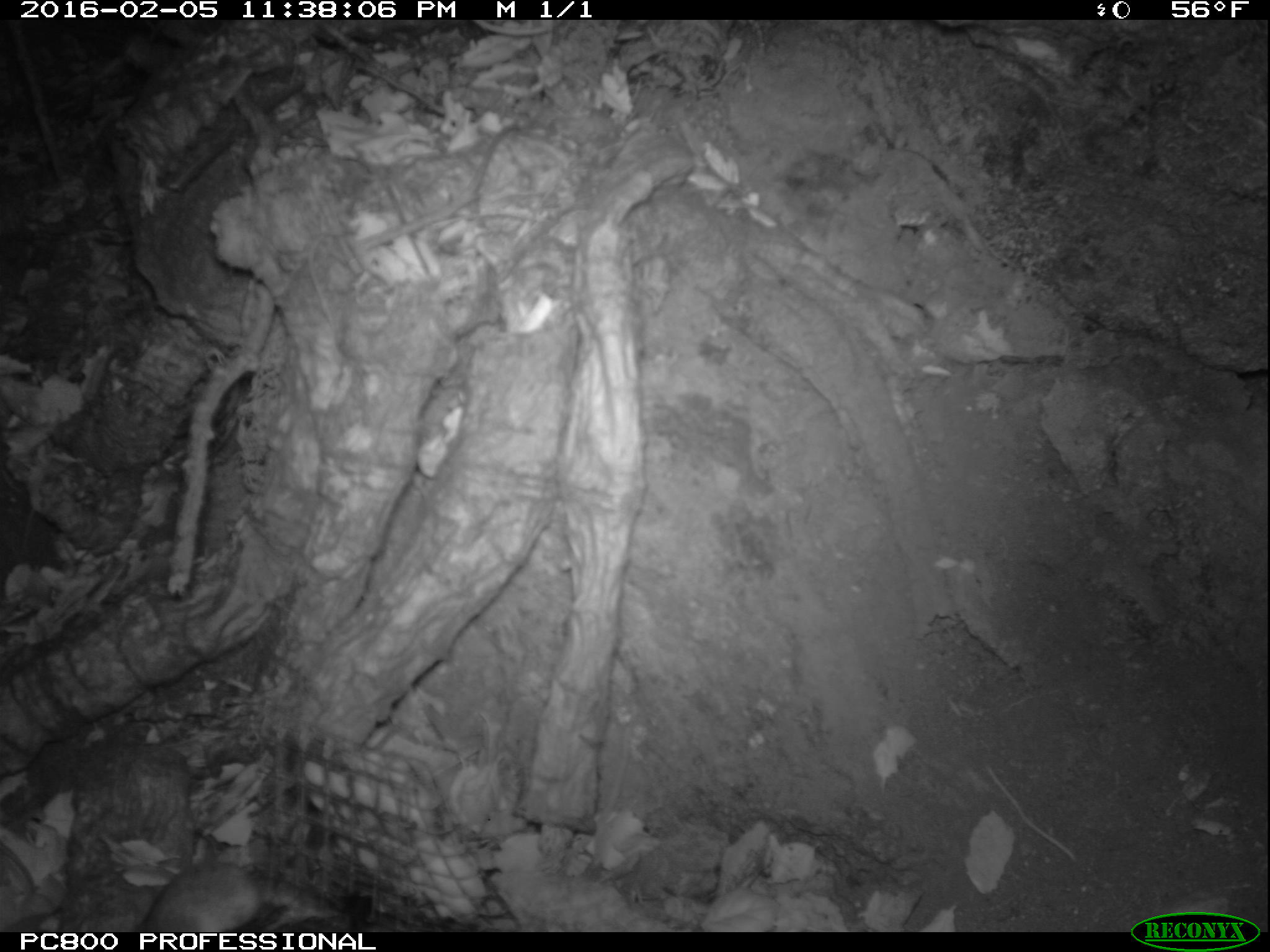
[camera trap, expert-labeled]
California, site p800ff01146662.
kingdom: Animalia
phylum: Chordata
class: Mammalia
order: Rodentia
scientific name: Rodentia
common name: rodent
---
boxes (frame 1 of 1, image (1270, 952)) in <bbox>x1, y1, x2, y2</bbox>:
rodent: <bbox>131, 862, 262, 931</bbox>